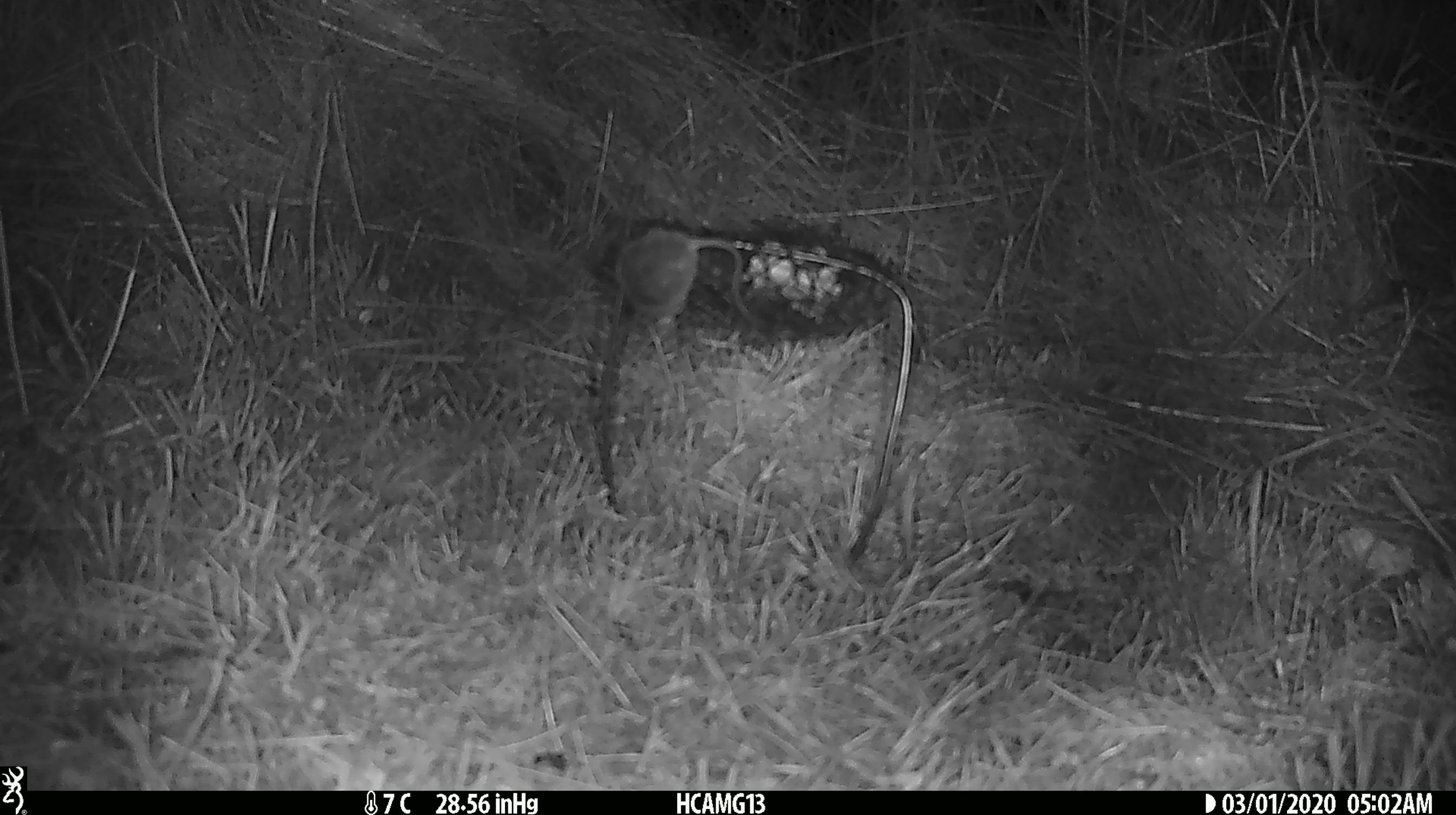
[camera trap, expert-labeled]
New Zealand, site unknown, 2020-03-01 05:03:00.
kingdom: Animalia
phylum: Chordata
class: Mammalia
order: Rodentia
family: Muridae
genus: Mus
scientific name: Mus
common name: mouse